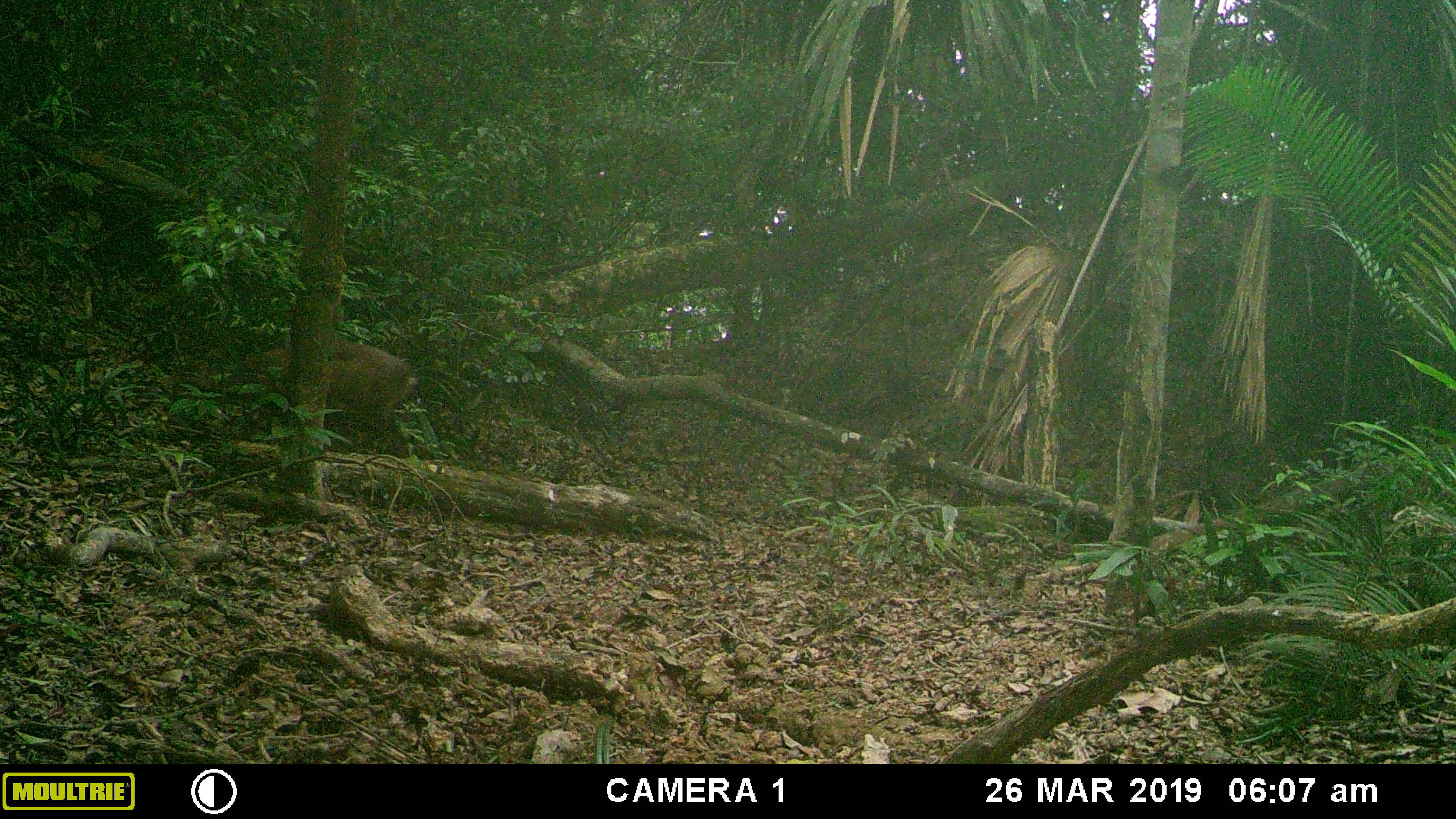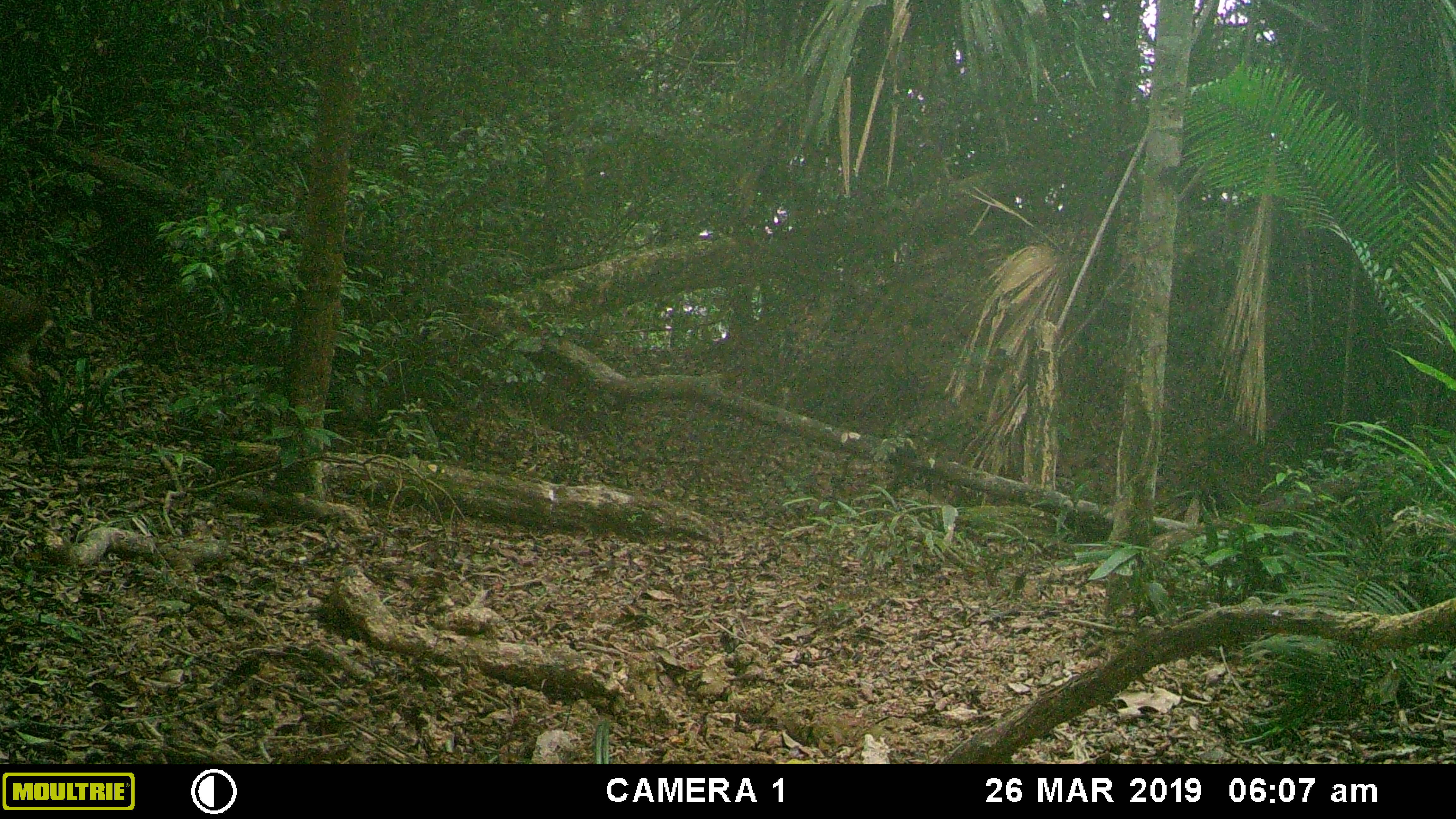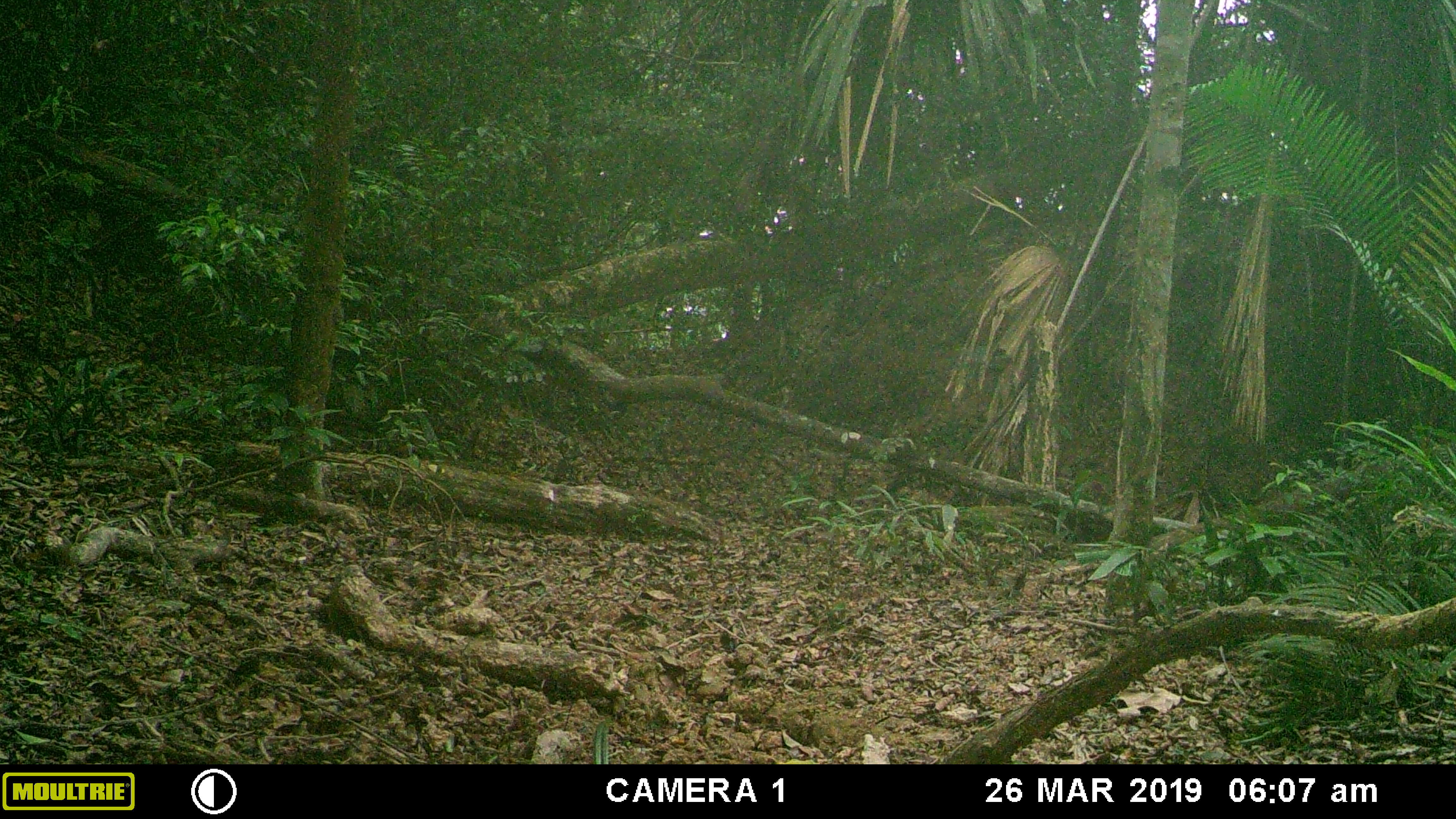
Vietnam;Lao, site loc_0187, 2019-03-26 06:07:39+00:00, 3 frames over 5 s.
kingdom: Animalia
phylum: Chordata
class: Mammalia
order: Artiodactyla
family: Cervidae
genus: Muntiacus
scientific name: Muntiacus rooseveltorum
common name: roosevelt's muntjac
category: roosevelts muntjac group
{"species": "roosevelts muntjac group (roosevelt's muntjac) (Muntiacus rooseveltorum)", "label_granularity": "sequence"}